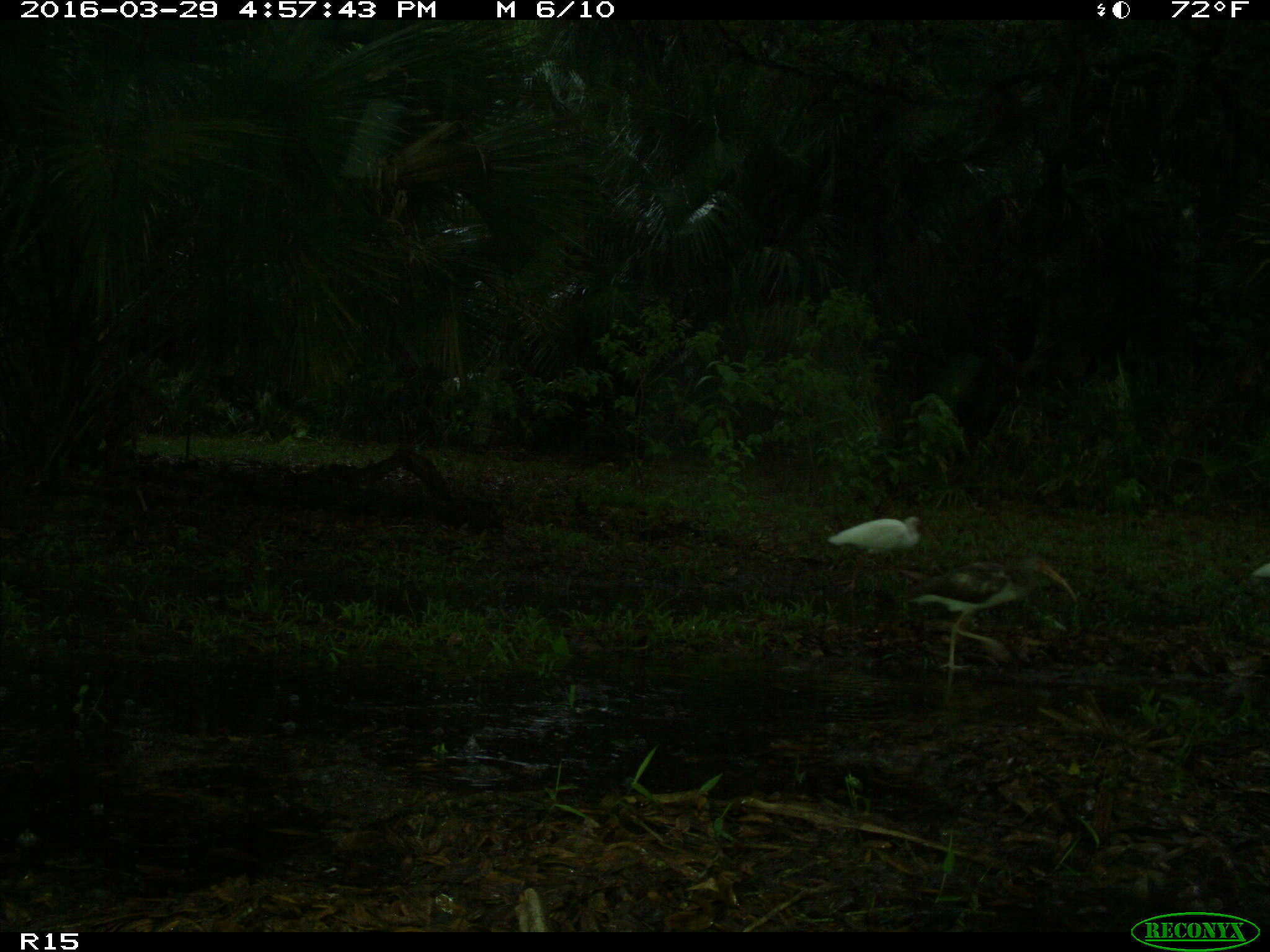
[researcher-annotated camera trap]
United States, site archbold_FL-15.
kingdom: Animalia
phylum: Chordata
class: Aves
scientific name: Aves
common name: birds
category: unidentified bird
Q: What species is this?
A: Unidentified bird (birds) (Aves).